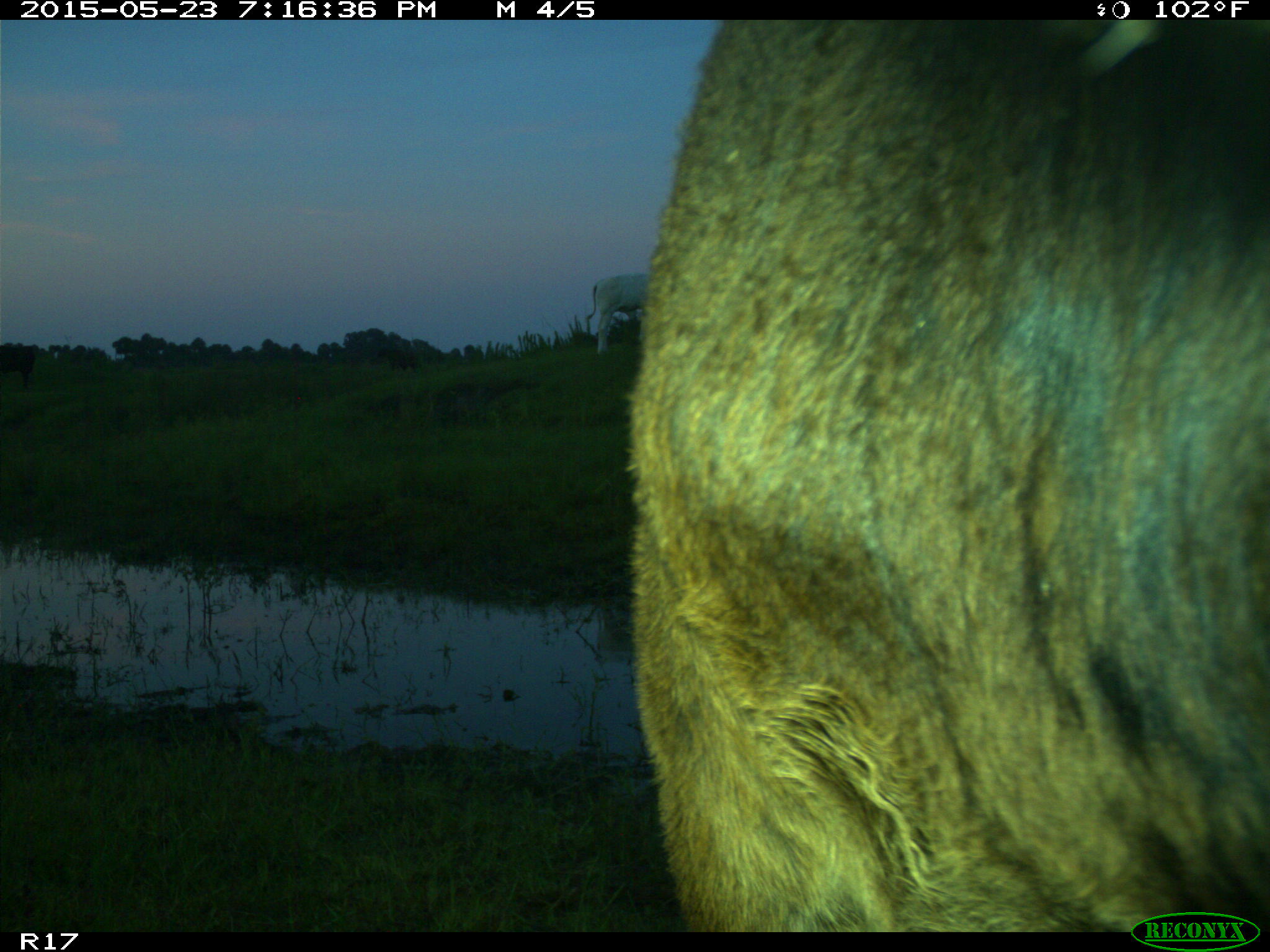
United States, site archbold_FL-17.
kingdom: Animalia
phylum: Chordata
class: Mammalia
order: Artiodactyla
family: Bovidae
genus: Bos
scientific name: Bos taurus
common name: domestic cow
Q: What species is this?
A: Bos taurus (domestic cow).